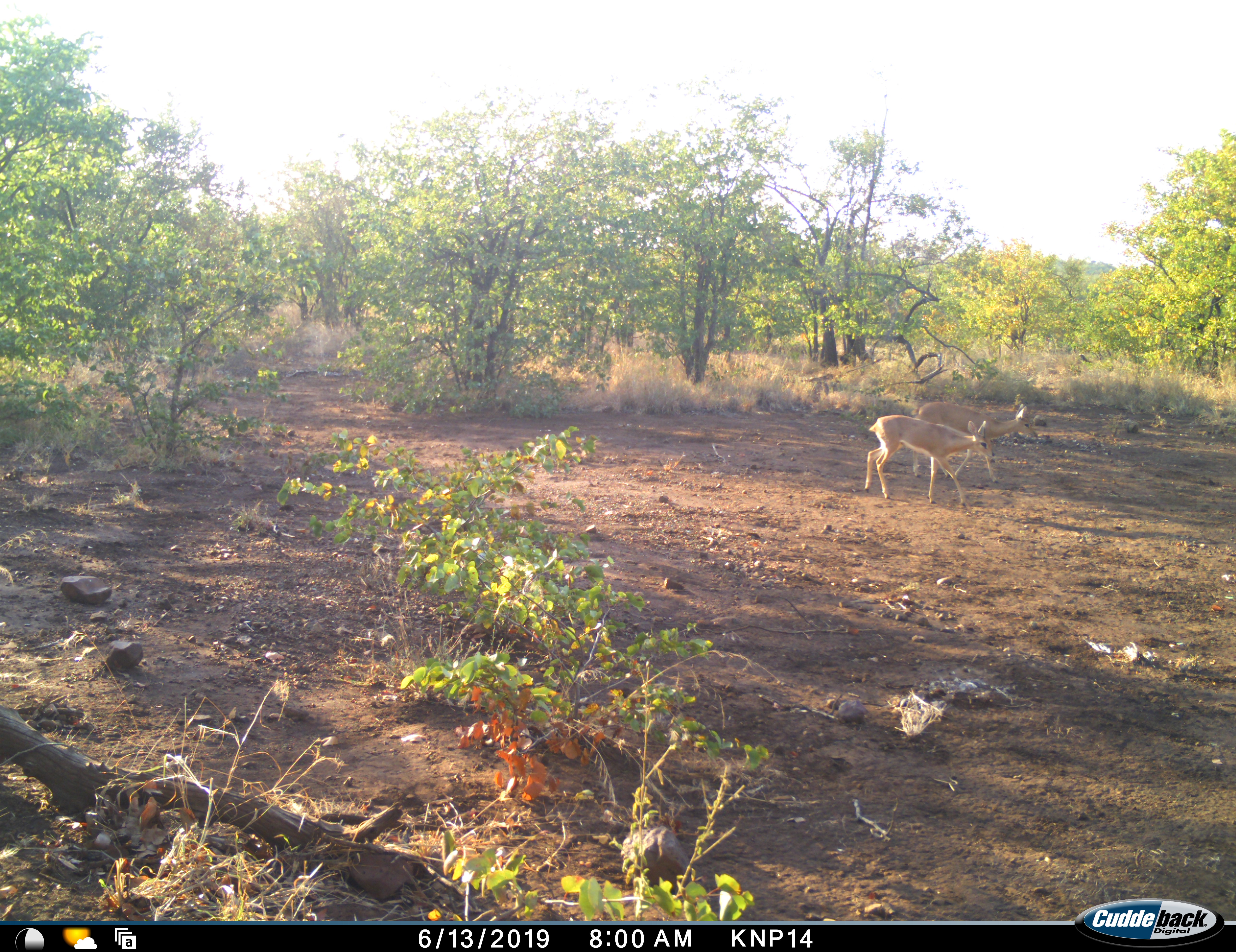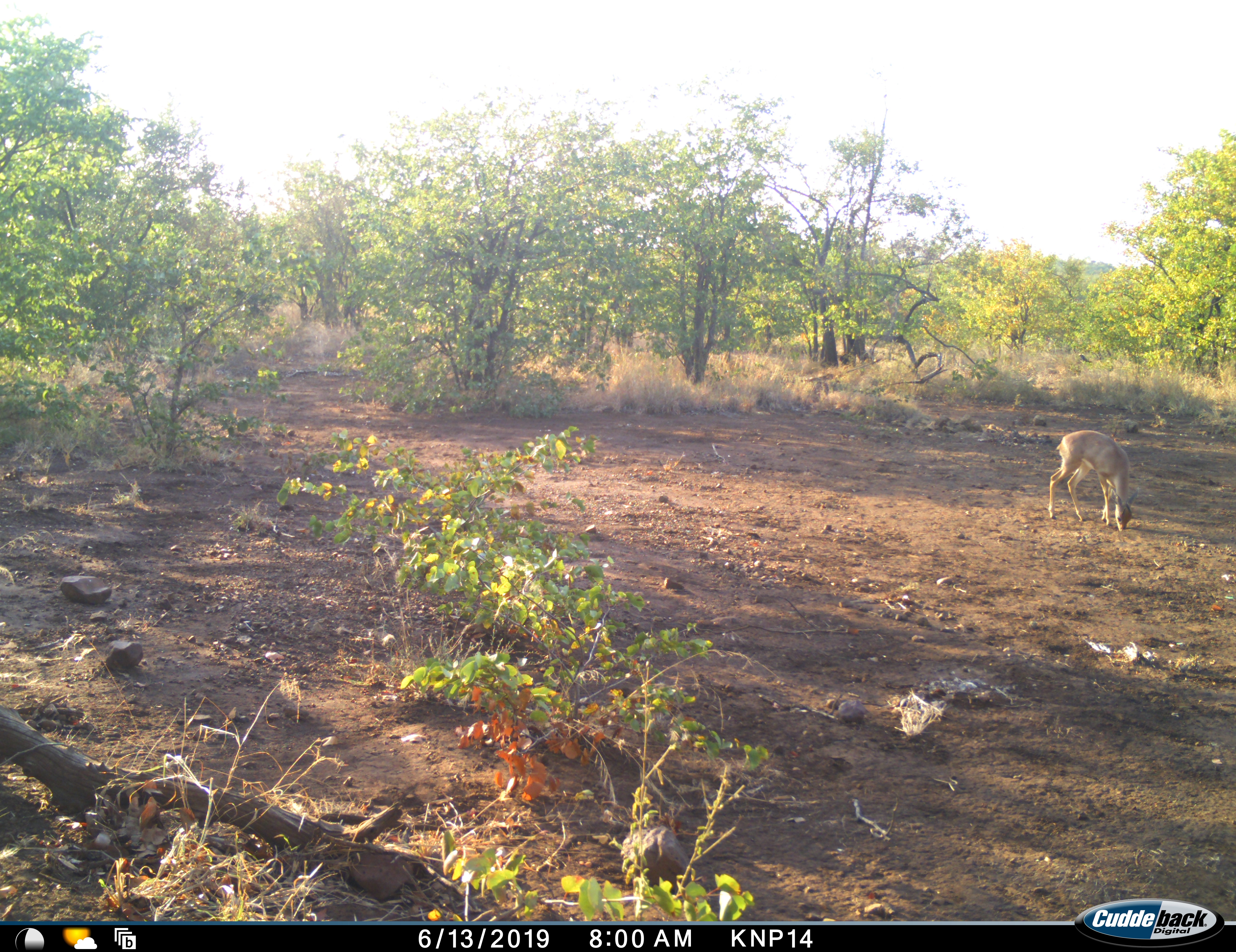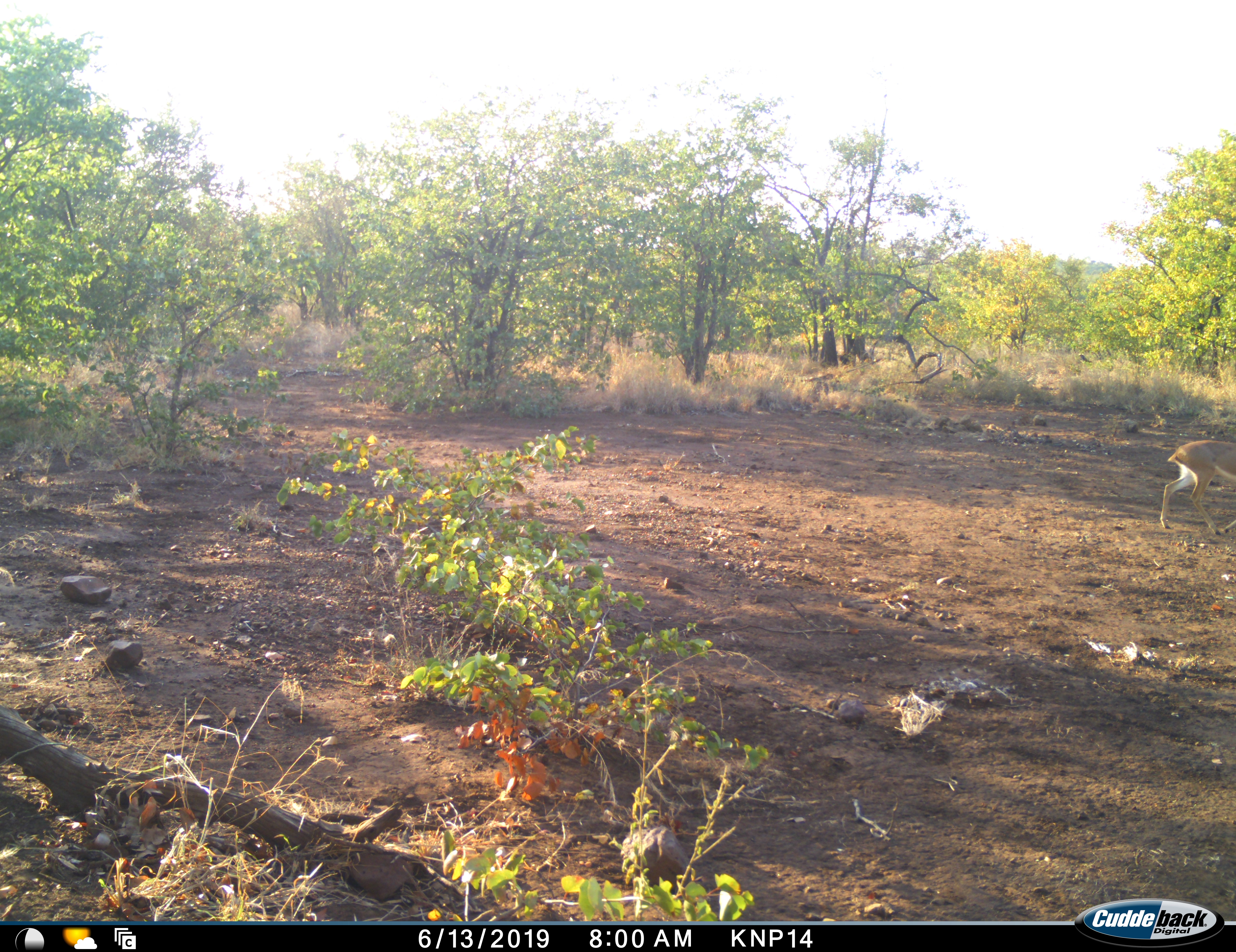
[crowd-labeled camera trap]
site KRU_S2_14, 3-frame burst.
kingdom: Animalia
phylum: Chordata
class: Mammalia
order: Artiodactyla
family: Bovidae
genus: Aepyceros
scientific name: Aepyceros melampus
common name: impala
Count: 2.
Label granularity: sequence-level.